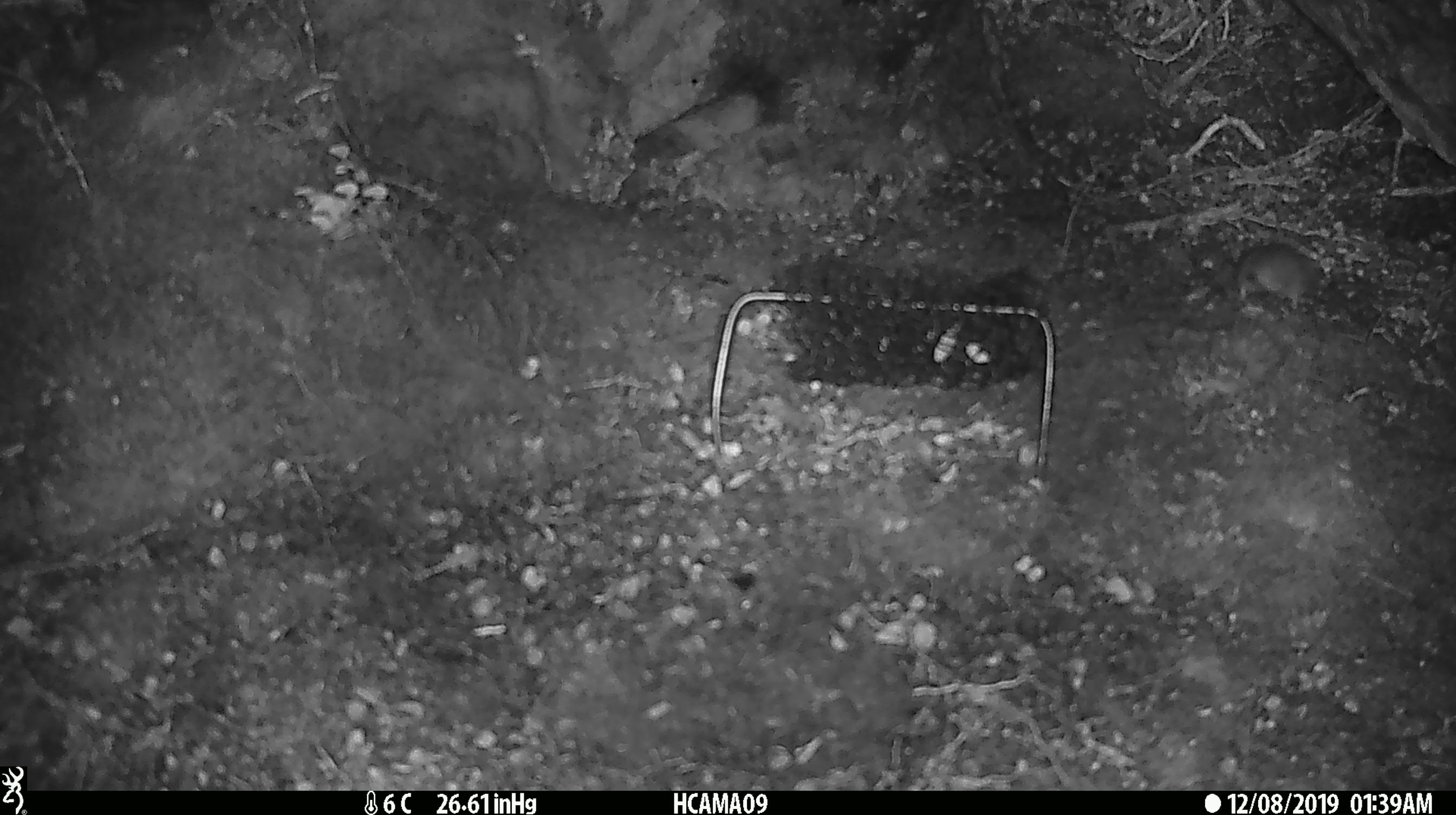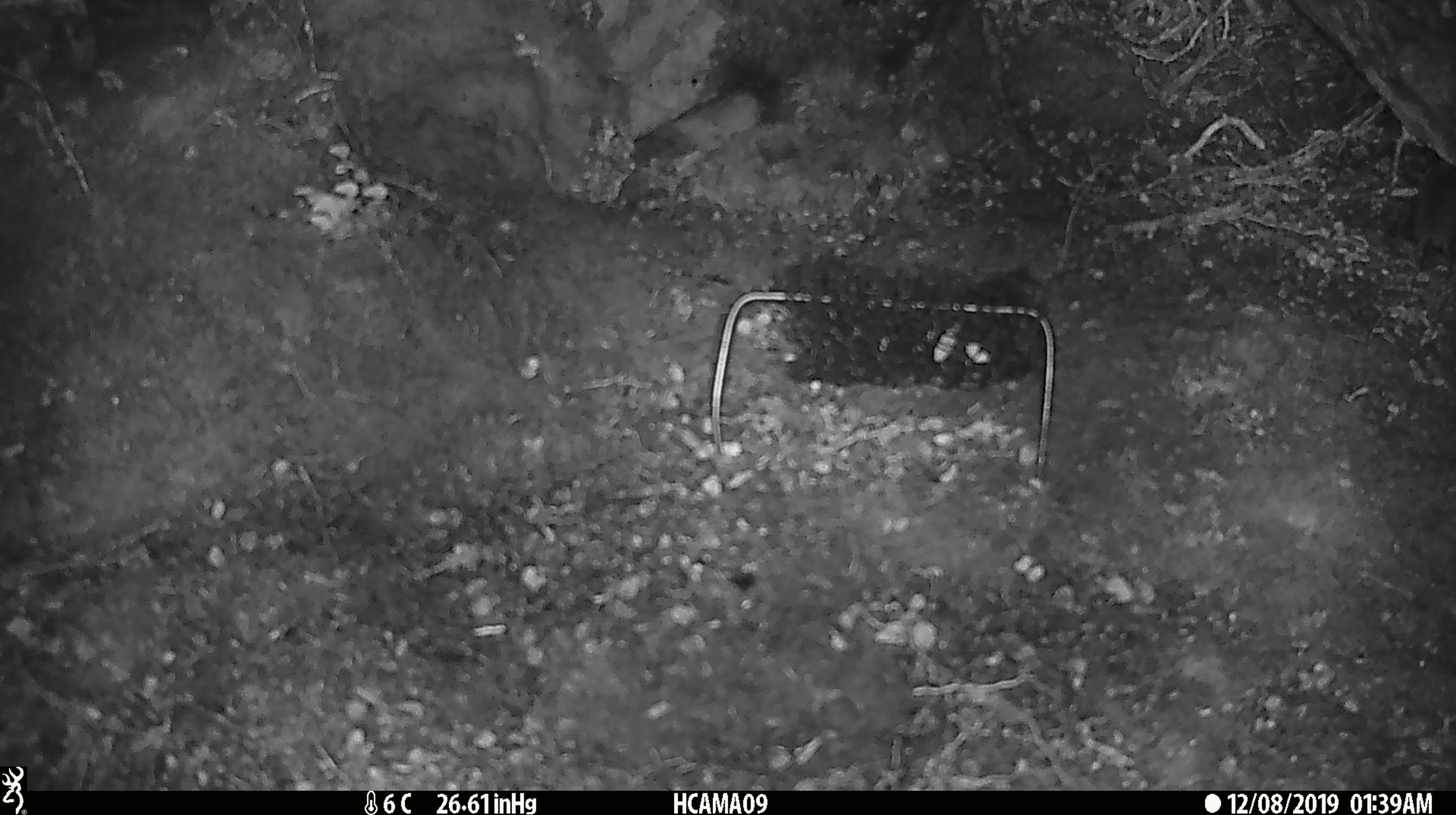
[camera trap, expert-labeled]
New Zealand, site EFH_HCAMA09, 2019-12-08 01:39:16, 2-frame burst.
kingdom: Animalia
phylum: Chordata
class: Mammalia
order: Rodentia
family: Muridae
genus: Mus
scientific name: Mus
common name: mouse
Mouse (Mus).